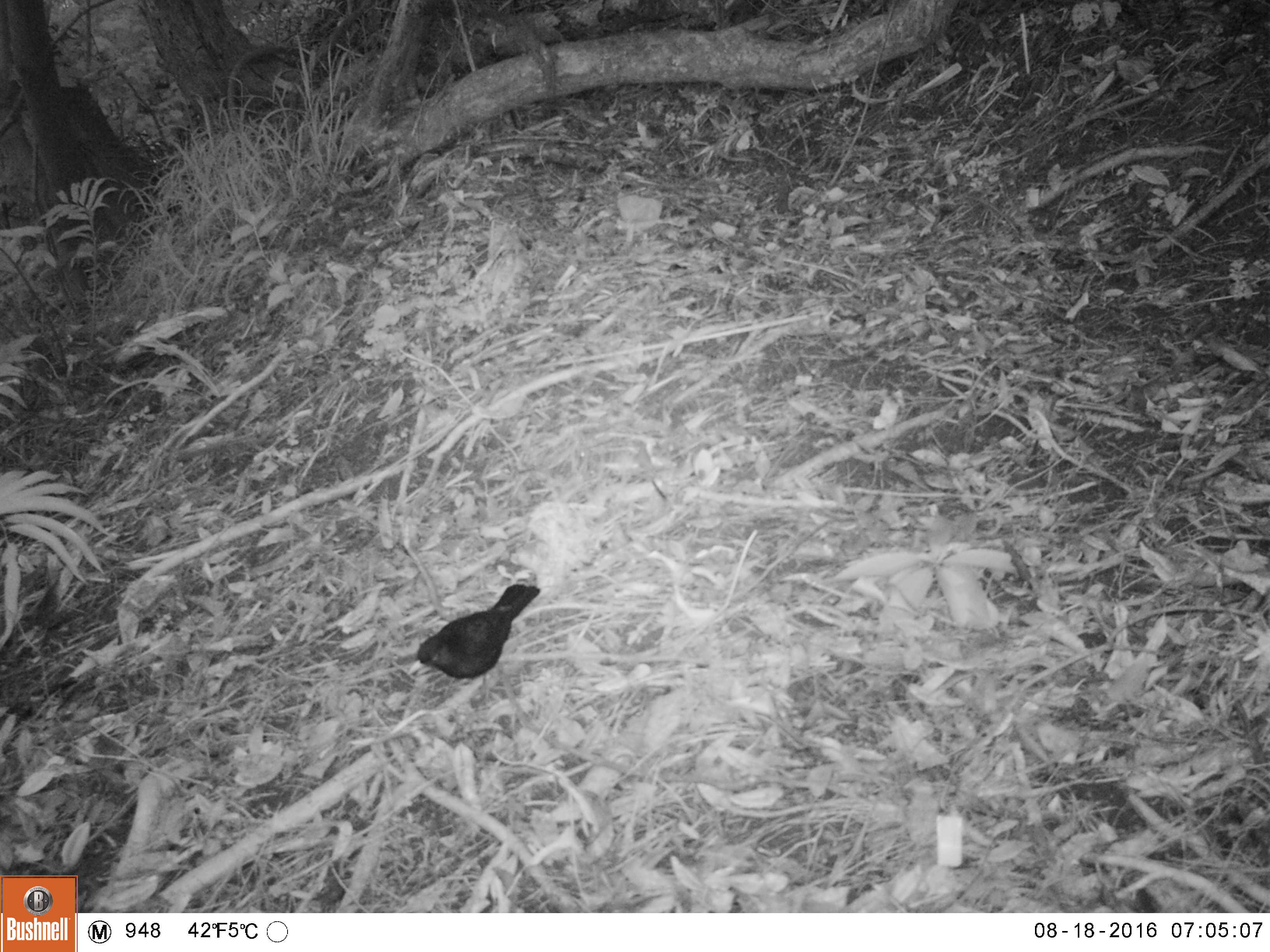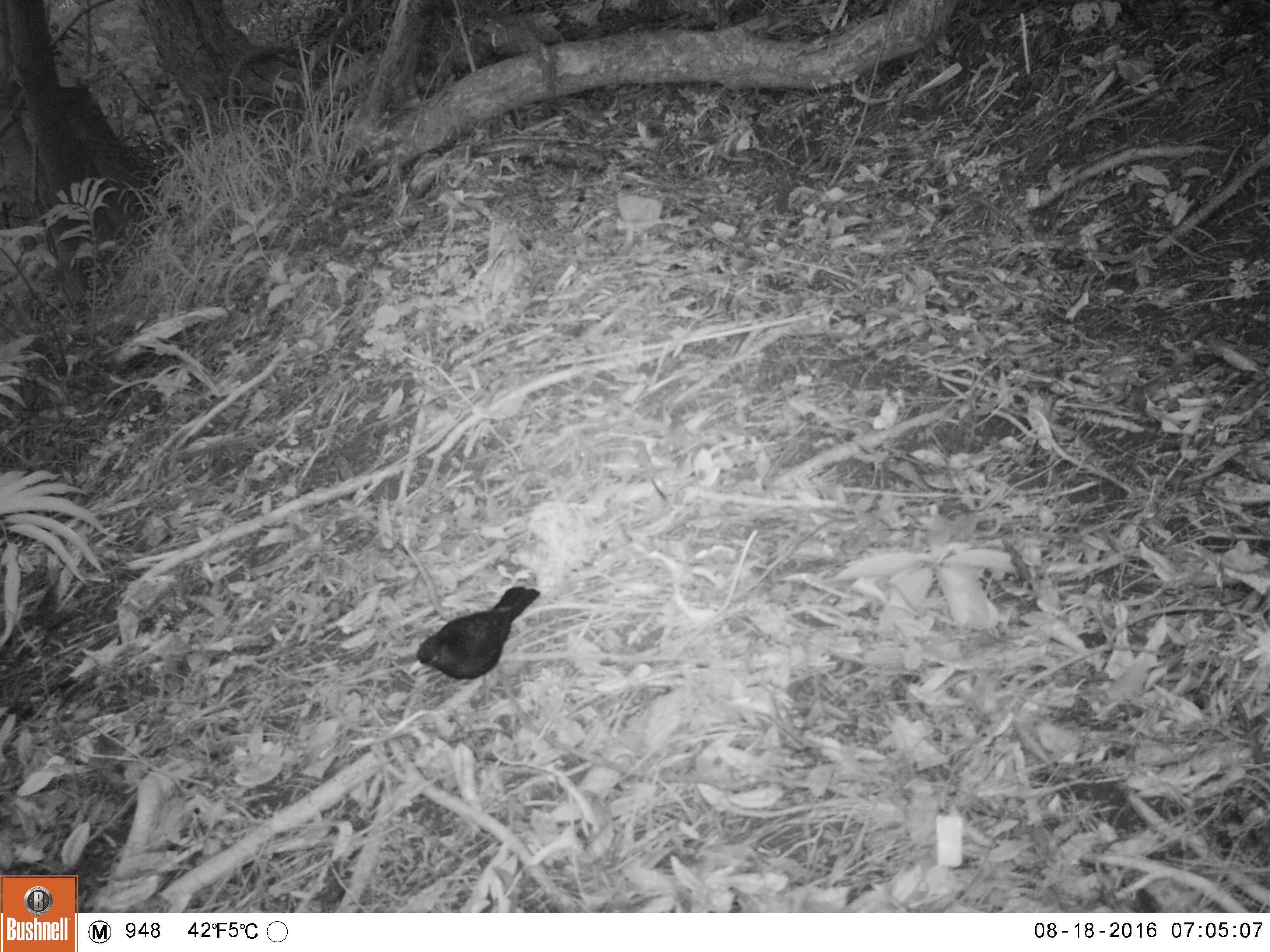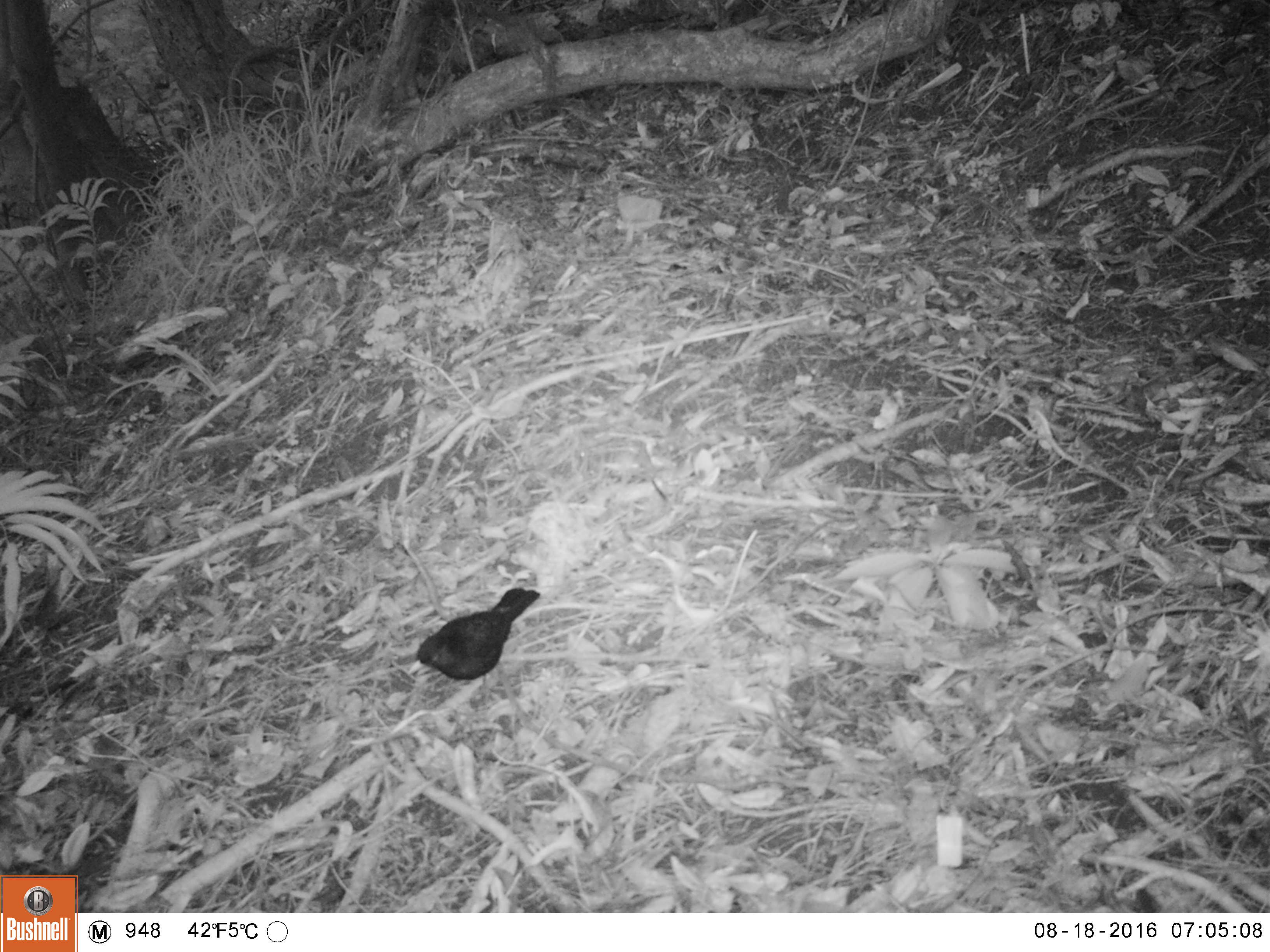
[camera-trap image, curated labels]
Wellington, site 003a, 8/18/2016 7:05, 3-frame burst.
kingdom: Animalia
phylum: Chordata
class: Aves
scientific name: Aves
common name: bird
Bird (Aves).